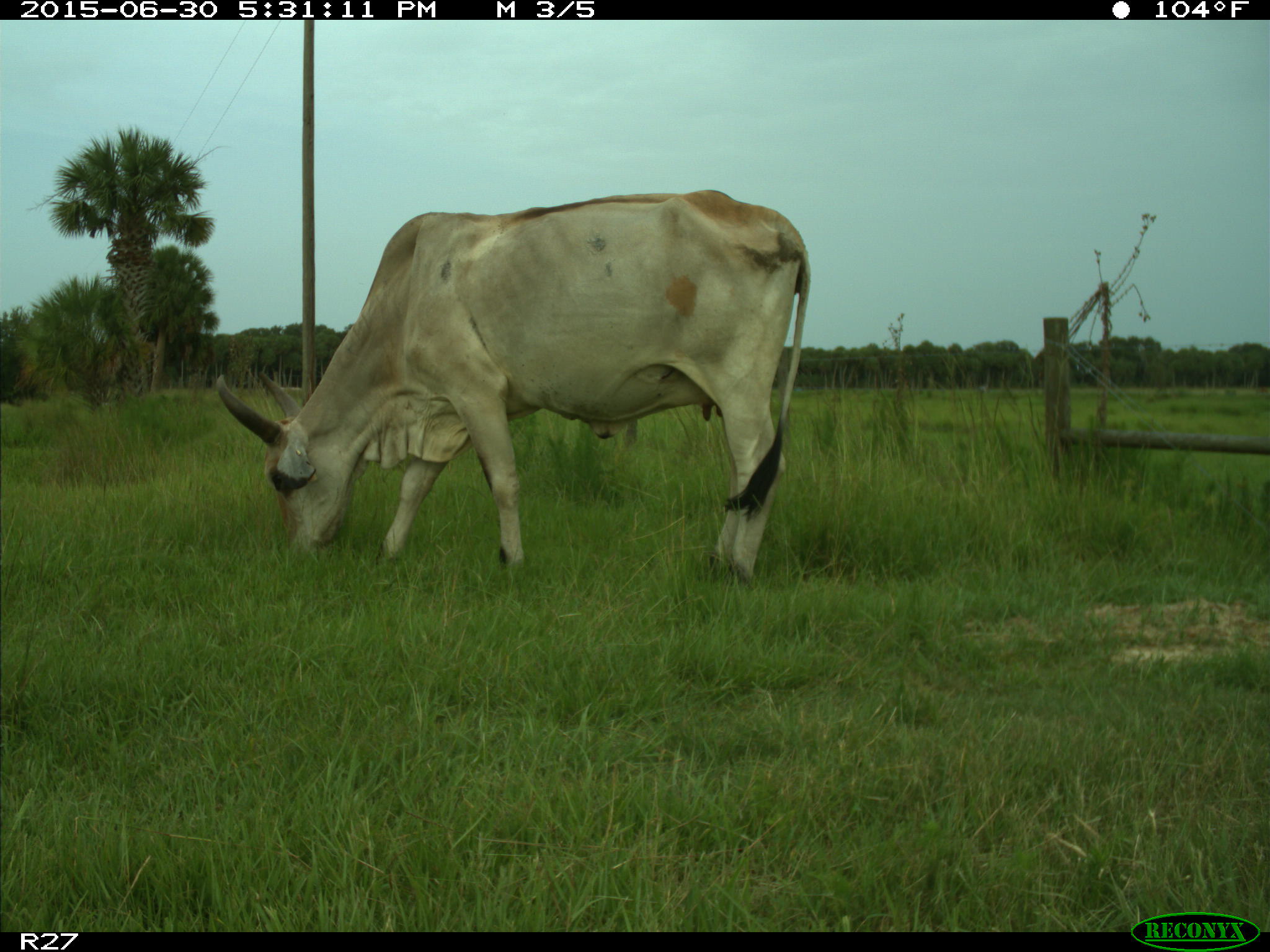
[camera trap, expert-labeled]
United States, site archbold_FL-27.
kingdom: Animalia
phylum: Chordata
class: Mammalia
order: Artiodactyla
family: Bovidae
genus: Bos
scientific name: Bos taurus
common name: domestic cow